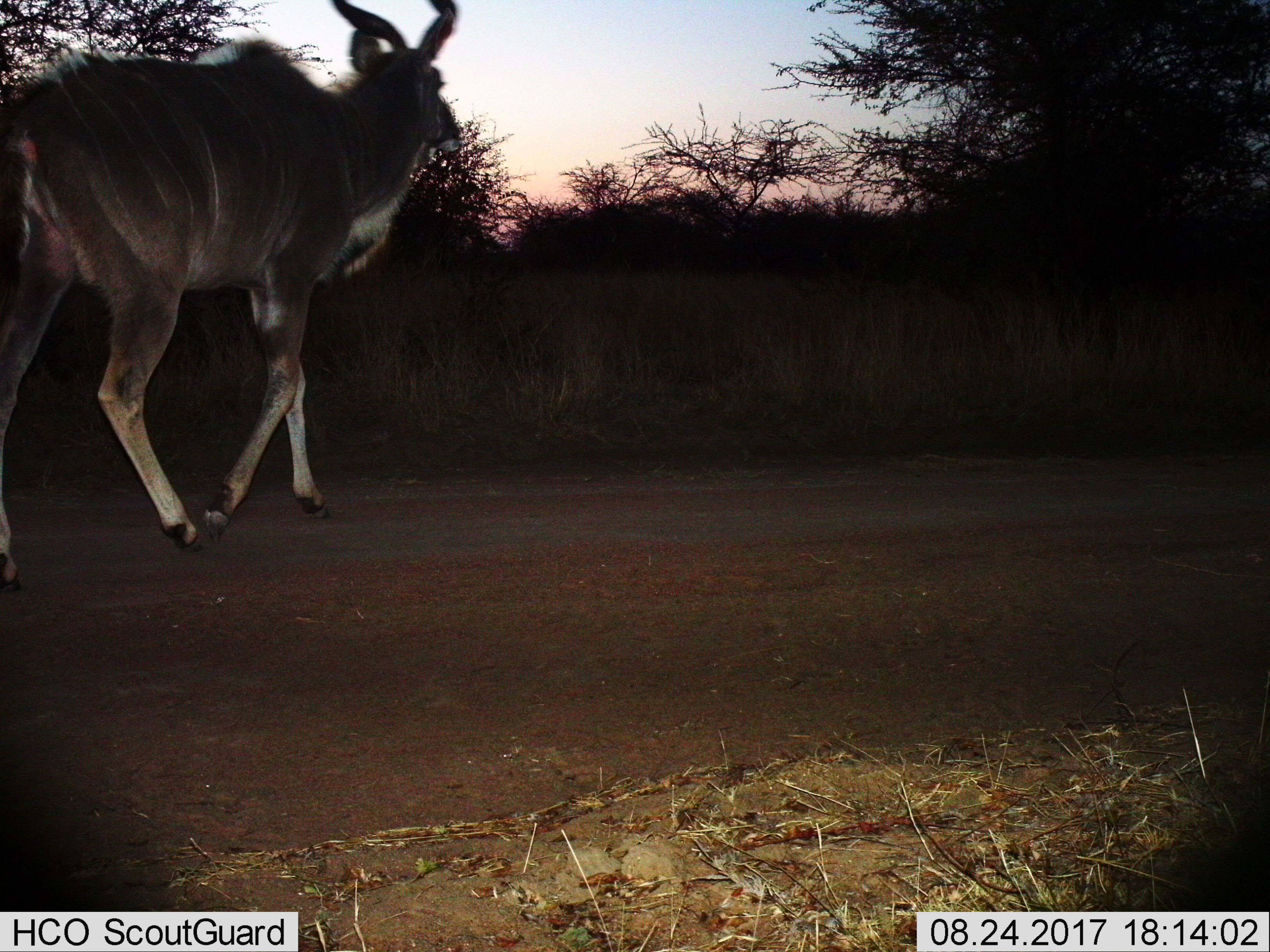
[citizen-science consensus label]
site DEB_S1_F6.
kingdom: Animalia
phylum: Chordata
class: Mammalia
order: Artiodactyla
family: Bovidae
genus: Tragelaphus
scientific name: Tragelaphus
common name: kudu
Kudu (Tragelaphus), count 1. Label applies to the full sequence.